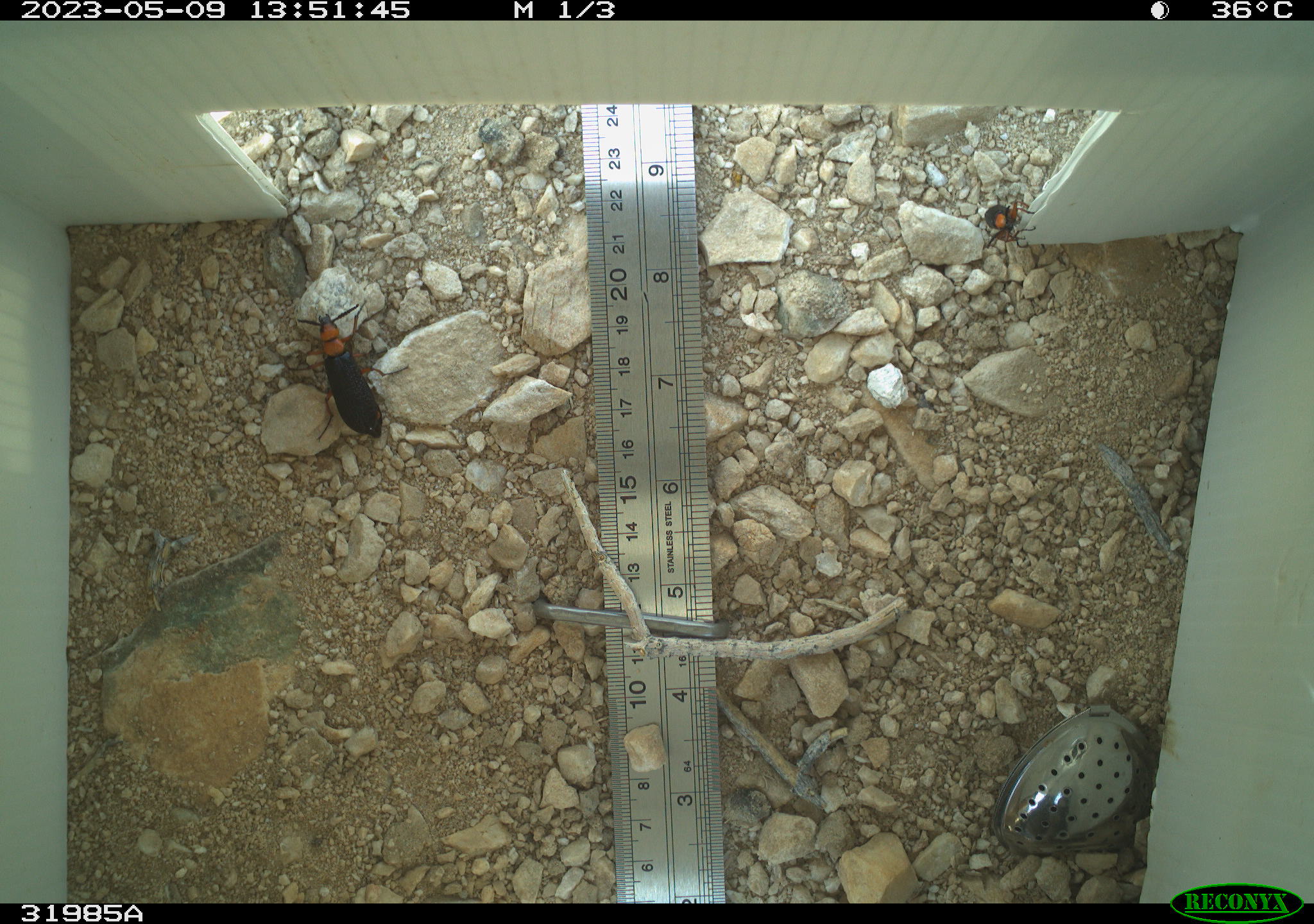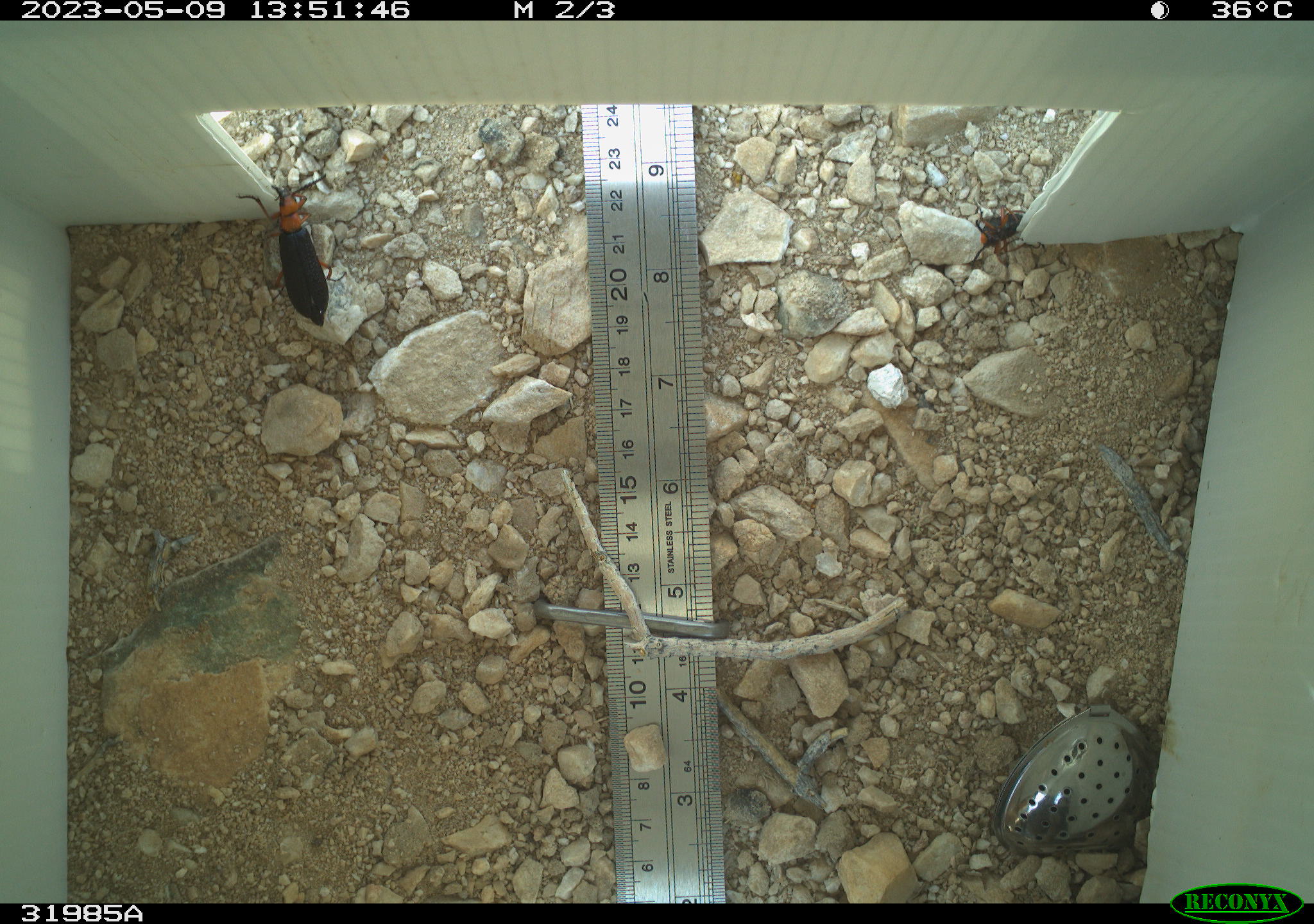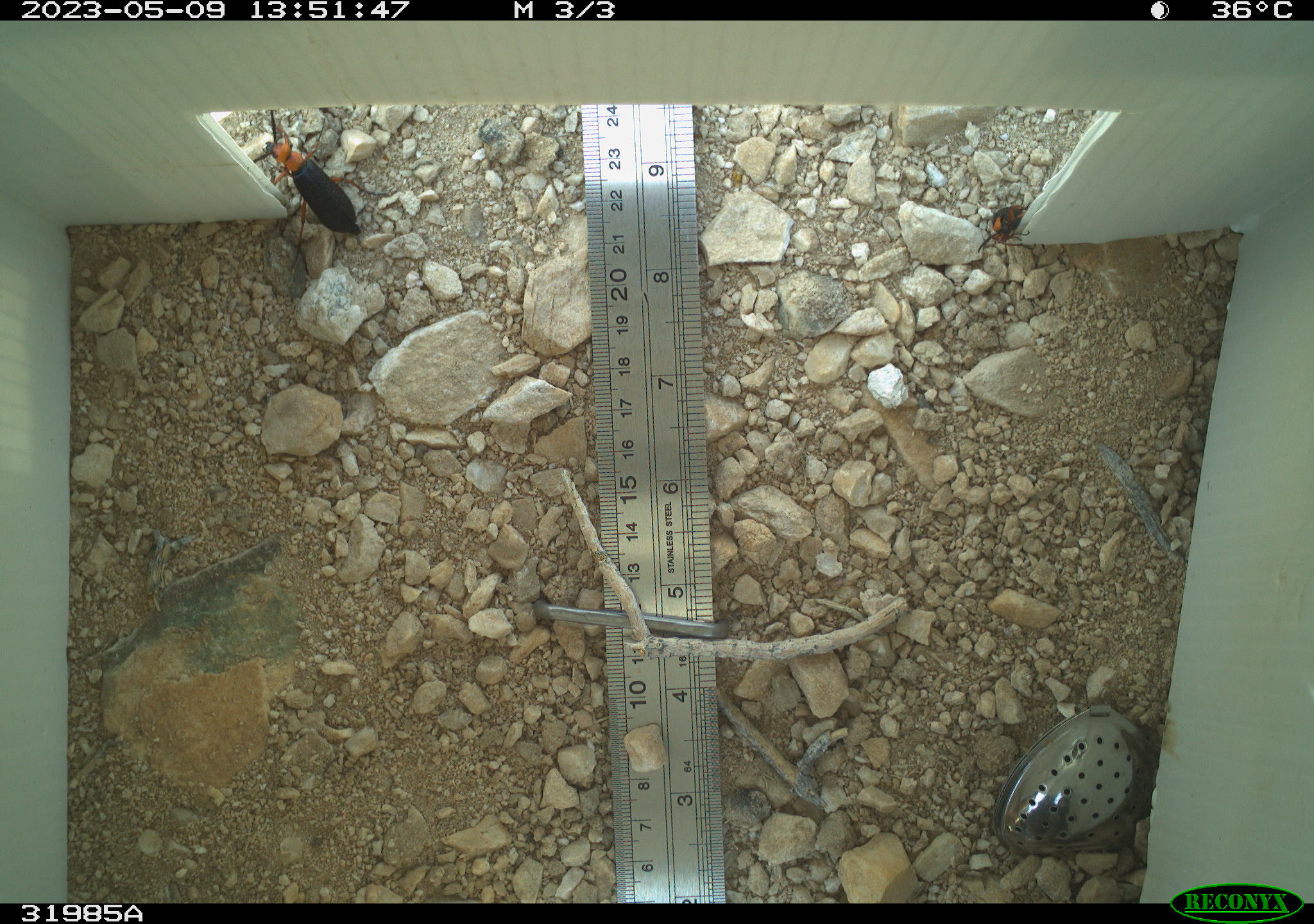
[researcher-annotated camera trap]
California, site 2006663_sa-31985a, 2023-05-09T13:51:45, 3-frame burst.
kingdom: Animalia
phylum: Arthropoda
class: Insecta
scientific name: Insecta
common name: insect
Insect (Insecta).